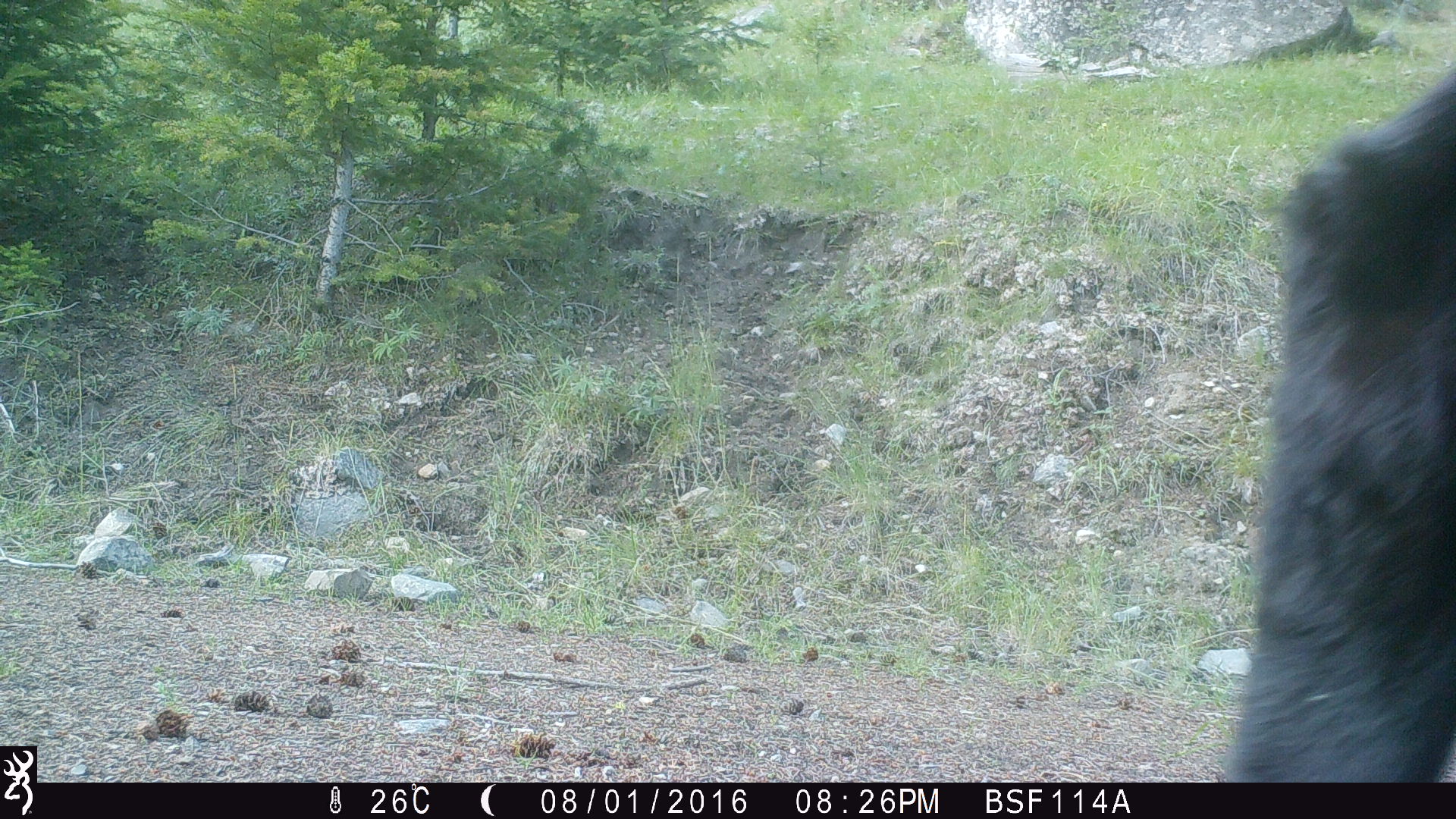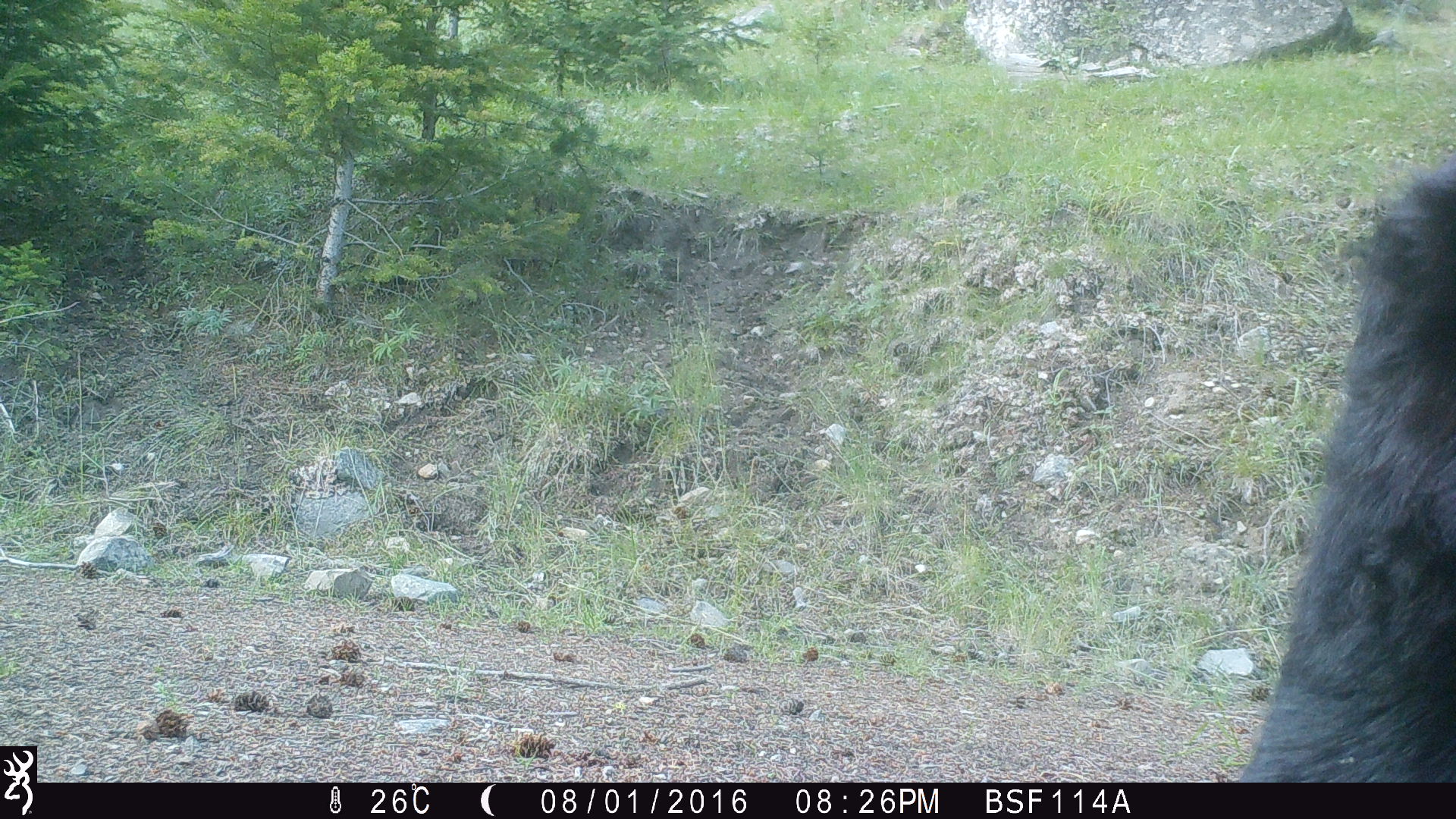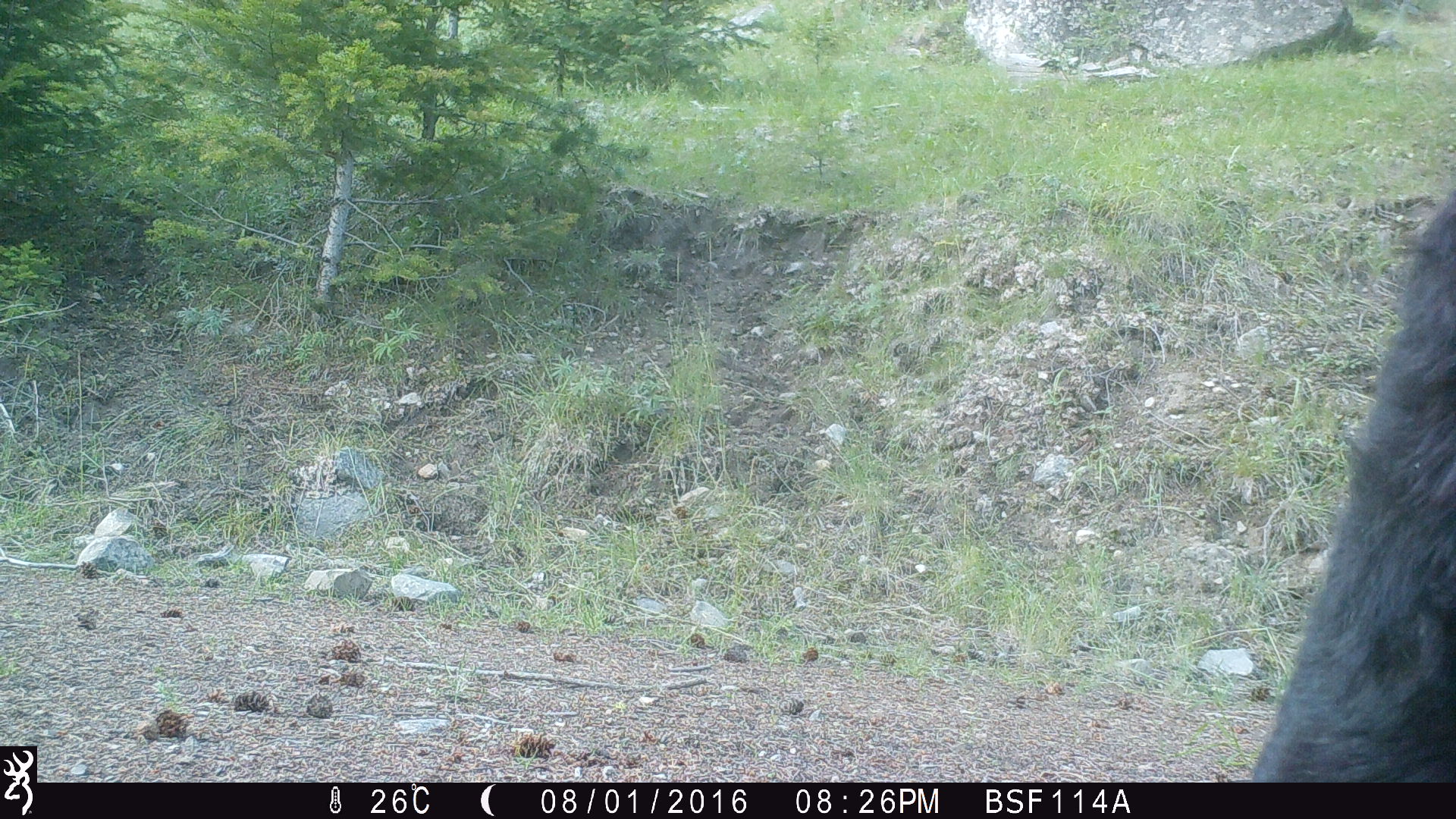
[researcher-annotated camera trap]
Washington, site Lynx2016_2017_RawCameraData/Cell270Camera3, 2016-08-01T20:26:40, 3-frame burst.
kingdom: Animalia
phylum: Chordata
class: Mammalia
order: Artiodactyla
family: Bovidae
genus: Bos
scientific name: Bos taurus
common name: domestic cattle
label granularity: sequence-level